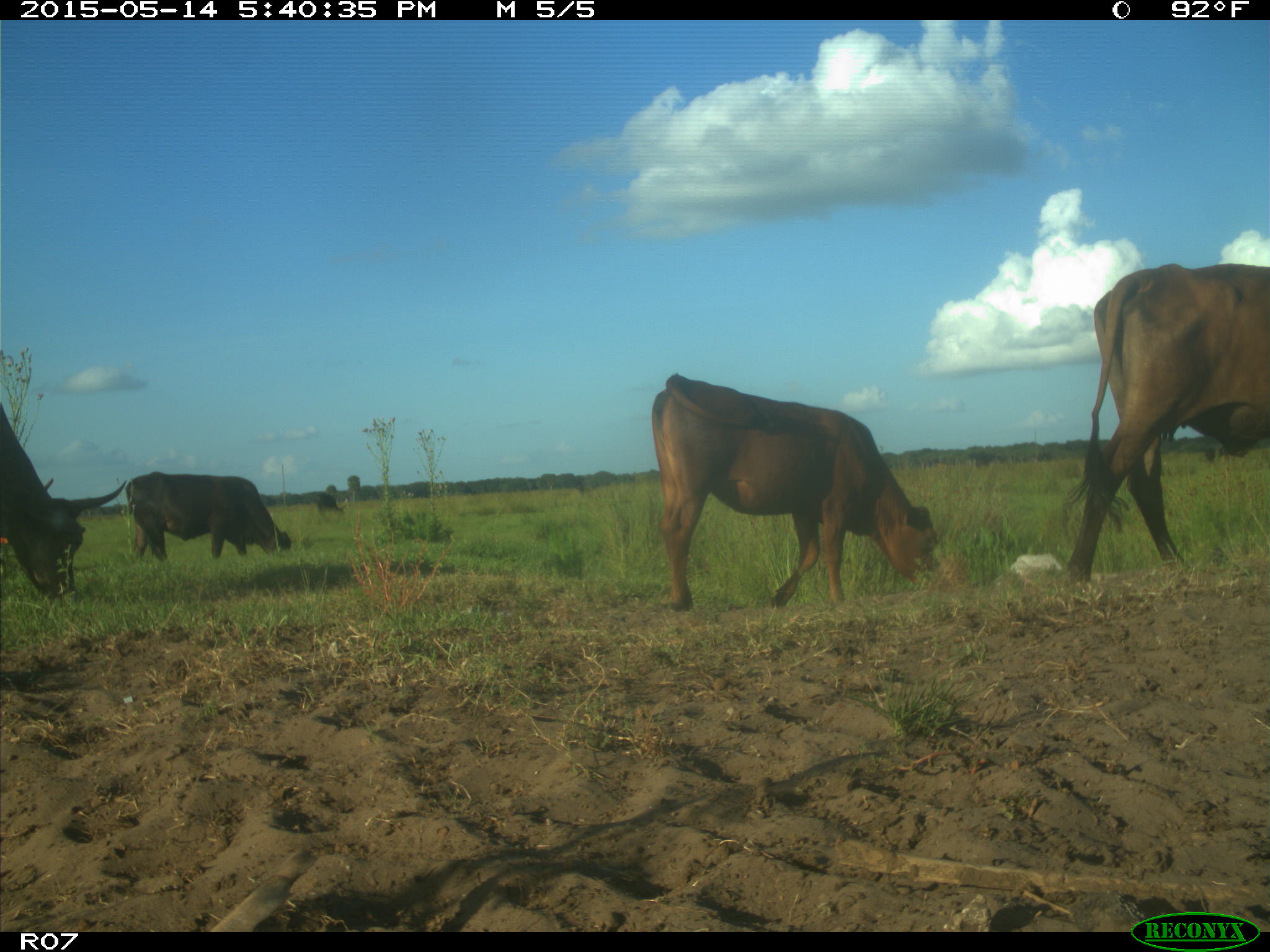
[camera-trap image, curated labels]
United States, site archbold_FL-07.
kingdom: Animalia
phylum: Chordata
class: Mammalia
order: Artiodactyla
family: Bovidae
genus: Bos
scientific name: Bos taurus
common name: domestic cow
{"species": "Bos taurus (domestic cow)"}